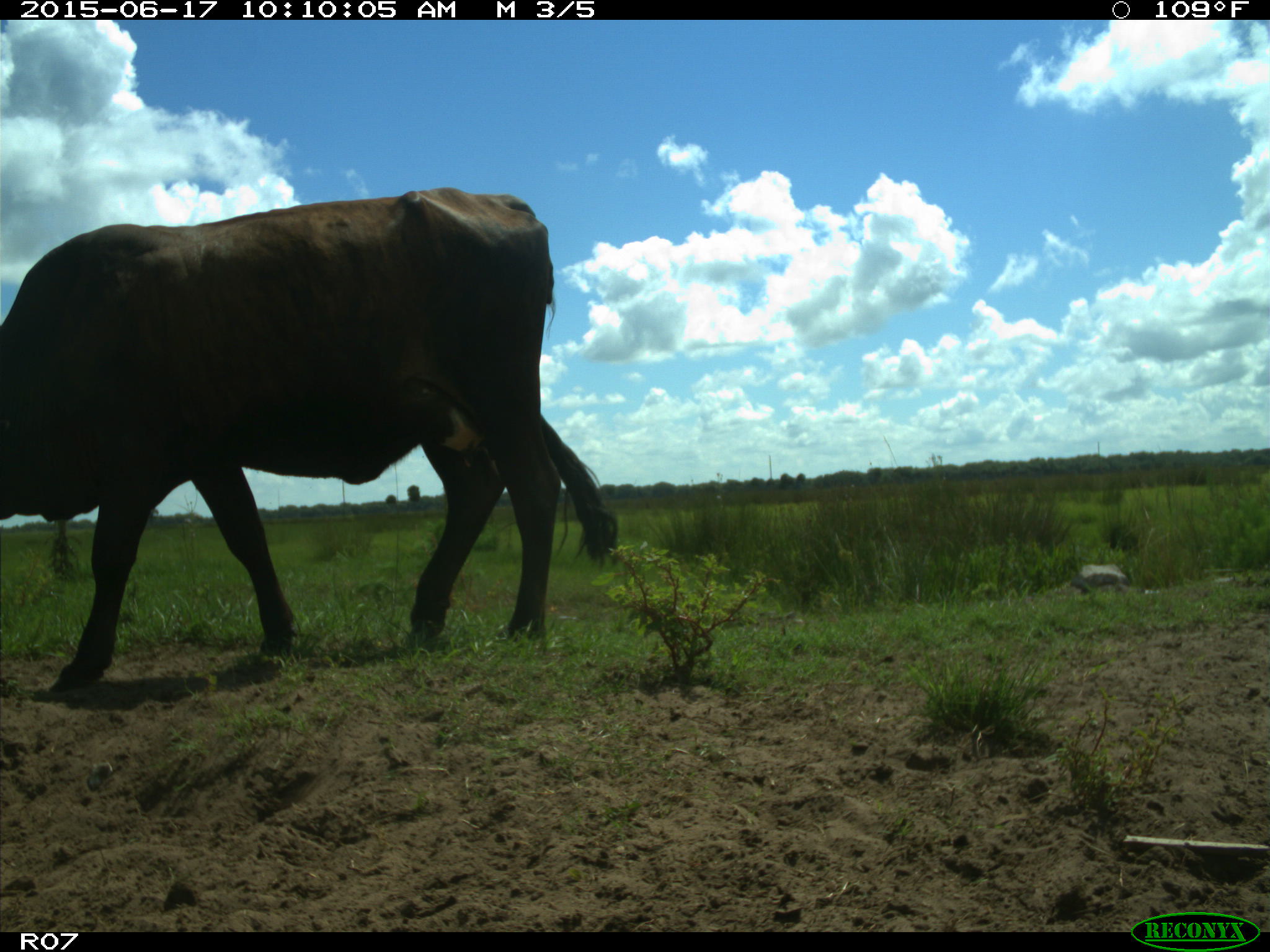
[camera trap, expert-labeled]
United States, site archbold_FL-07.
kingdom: Animalia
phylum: Chordata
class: Mammalia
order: Artiodactyla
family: Bovidae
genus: Bos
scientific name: Bos taurus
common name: domestic cow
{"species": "Bos taurus (domestic cow)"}